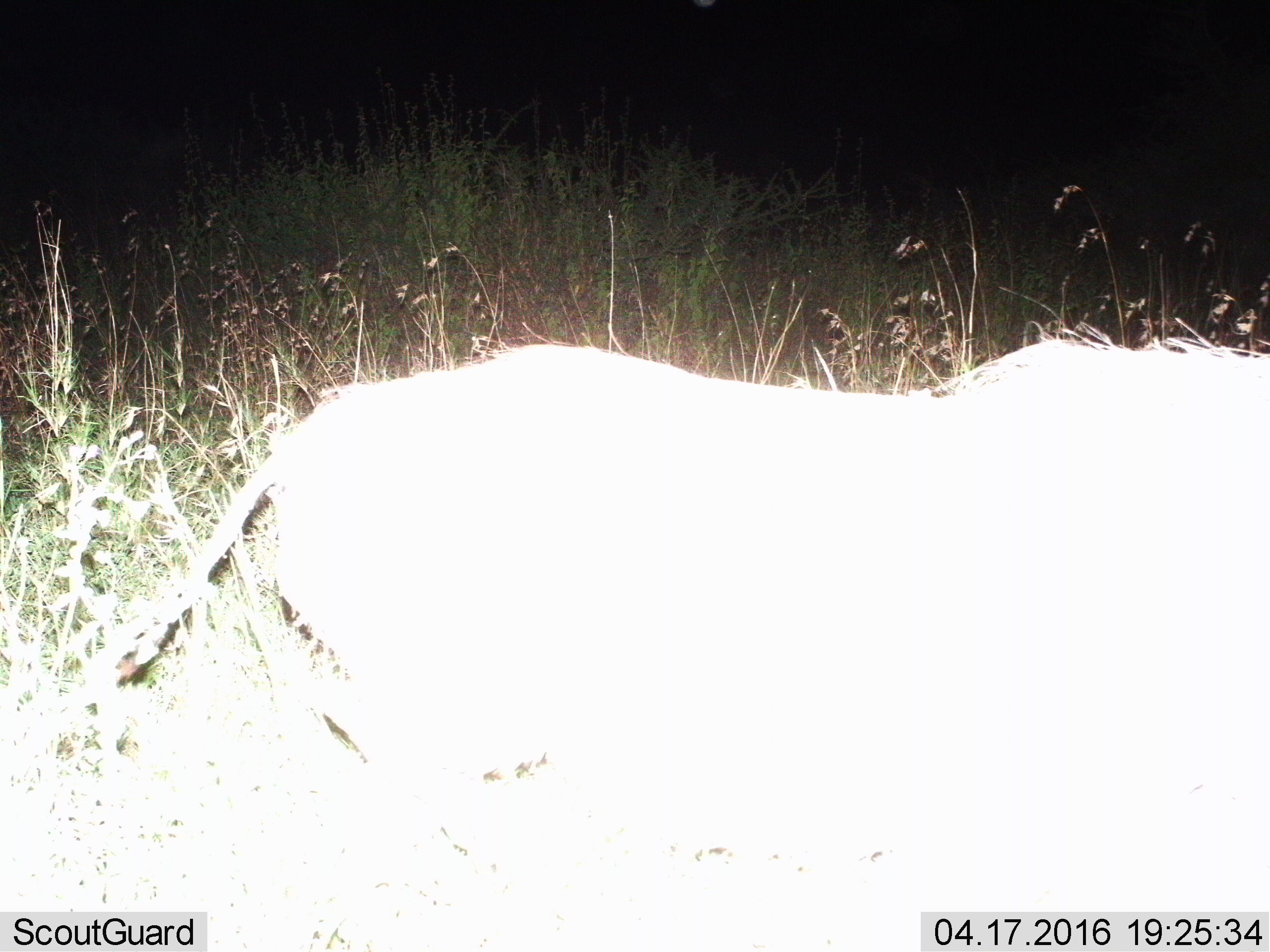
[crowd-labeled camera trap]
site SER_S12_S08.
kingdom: Animalia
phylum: Chordata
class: Mammalia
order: Artiodactyla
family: Suidae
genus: Phacochoerus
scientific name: Phacochoerus africanus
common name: warthog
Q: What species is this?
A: Warthog (Phacochoerus africanus).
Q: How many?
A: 1.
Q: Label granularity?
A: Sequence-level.